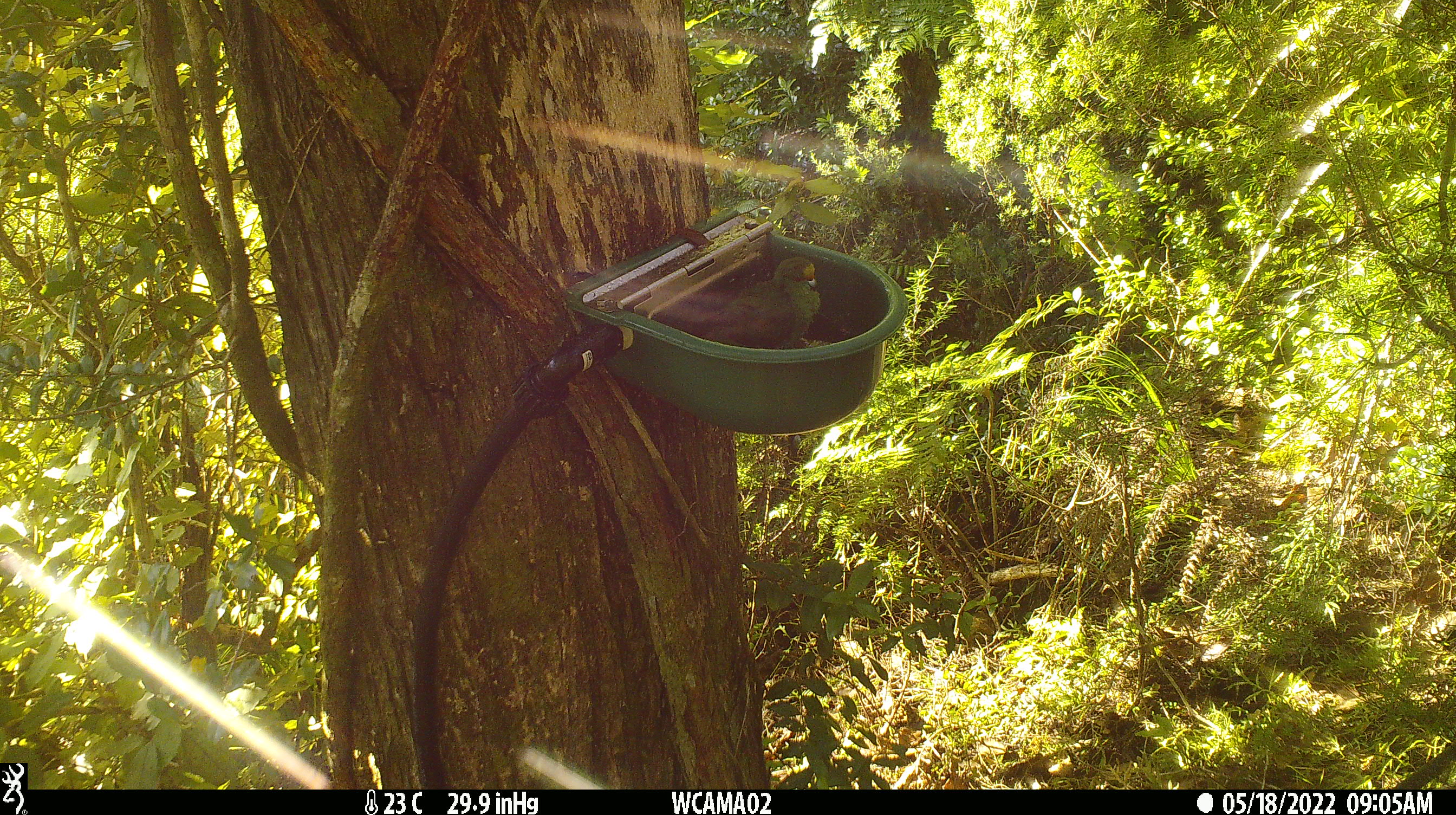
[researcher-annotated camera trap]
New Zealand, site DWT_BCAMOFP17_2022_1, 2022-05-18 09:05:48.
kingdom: Animalia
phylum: Chordata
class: Aves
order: Psittaciformes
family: Psittaculidae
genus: Cyanoramphus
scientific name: Cyanoramphus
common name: parakeet